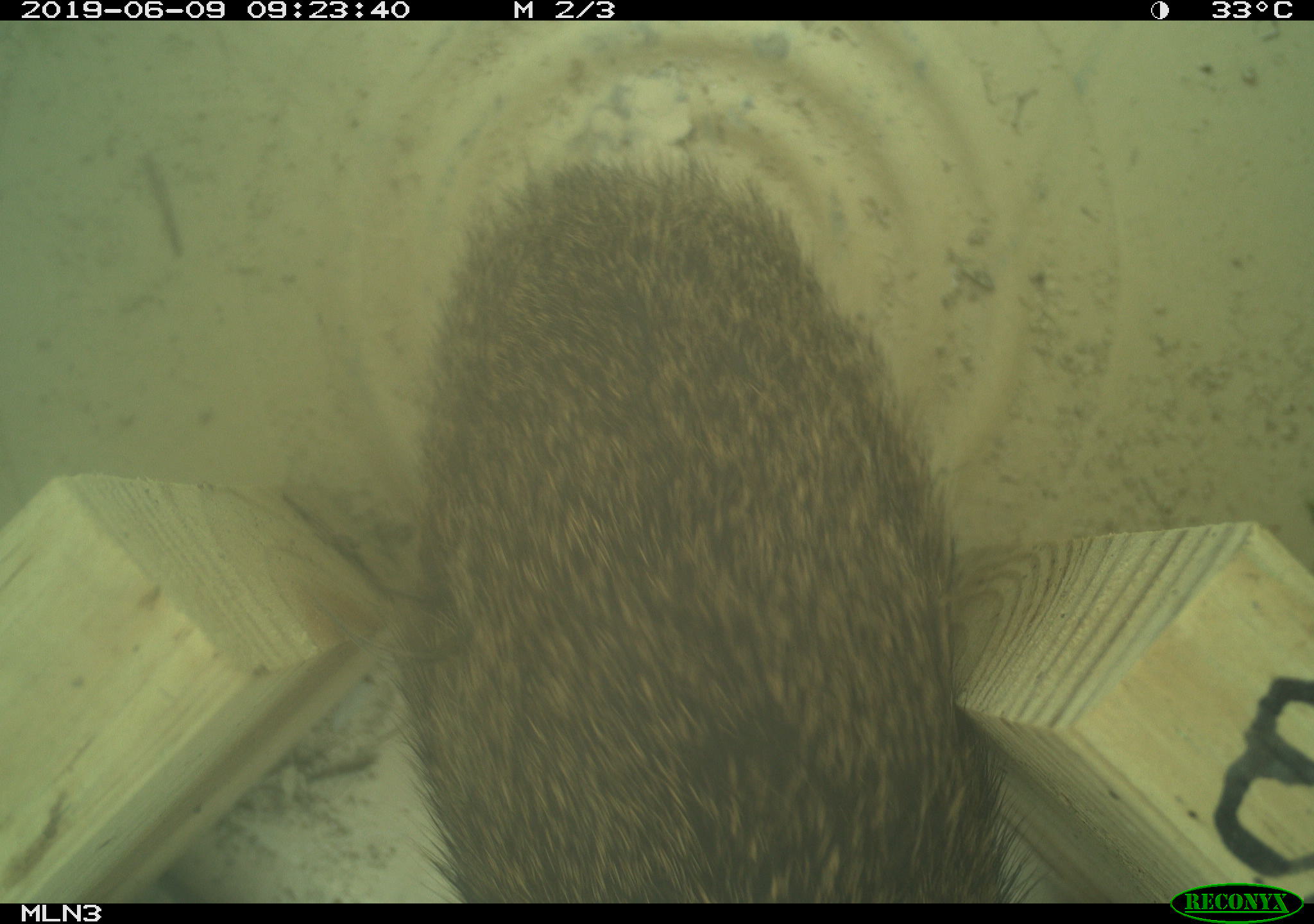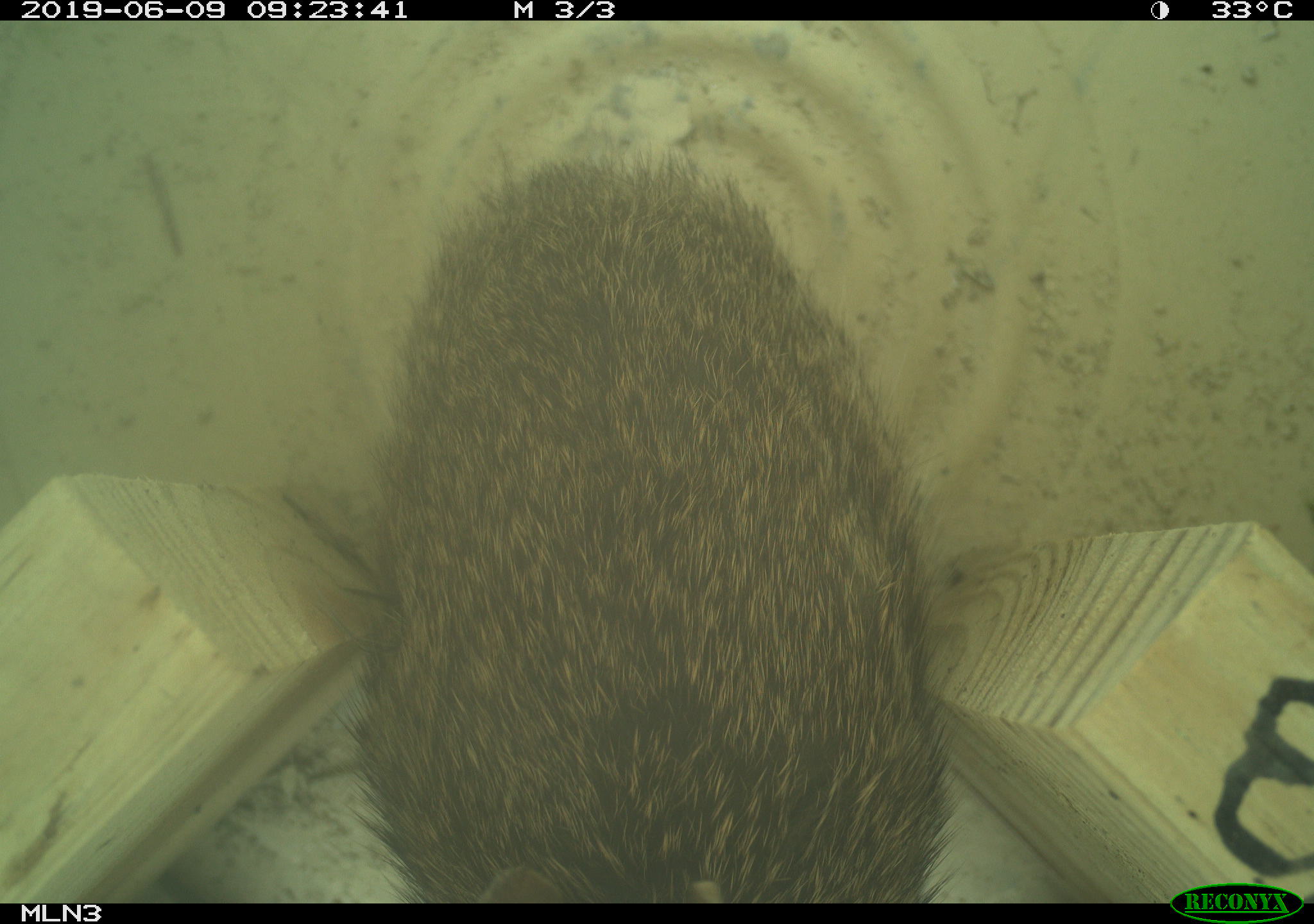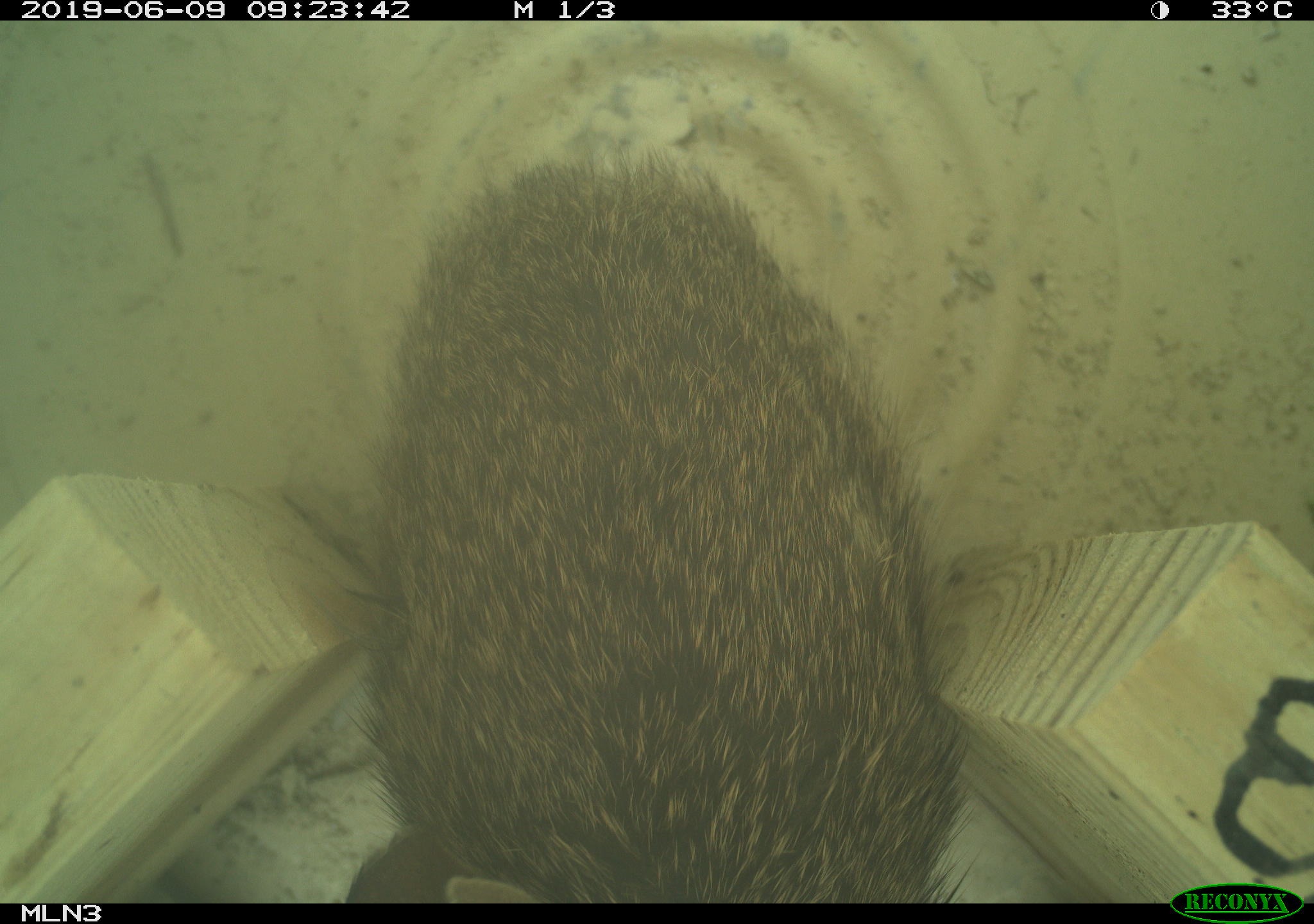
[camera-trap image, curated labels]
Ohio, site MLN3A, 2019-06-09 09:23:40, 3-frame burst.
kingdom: Animalia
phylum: Chordata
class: Mammalia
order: Lagomorpha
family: Leporidae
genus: Sylvilagus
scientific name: Sylvilagus floridanus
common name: eastern cottontail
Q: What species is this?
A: Eastern cottontail (Sylvilagus floridanus).